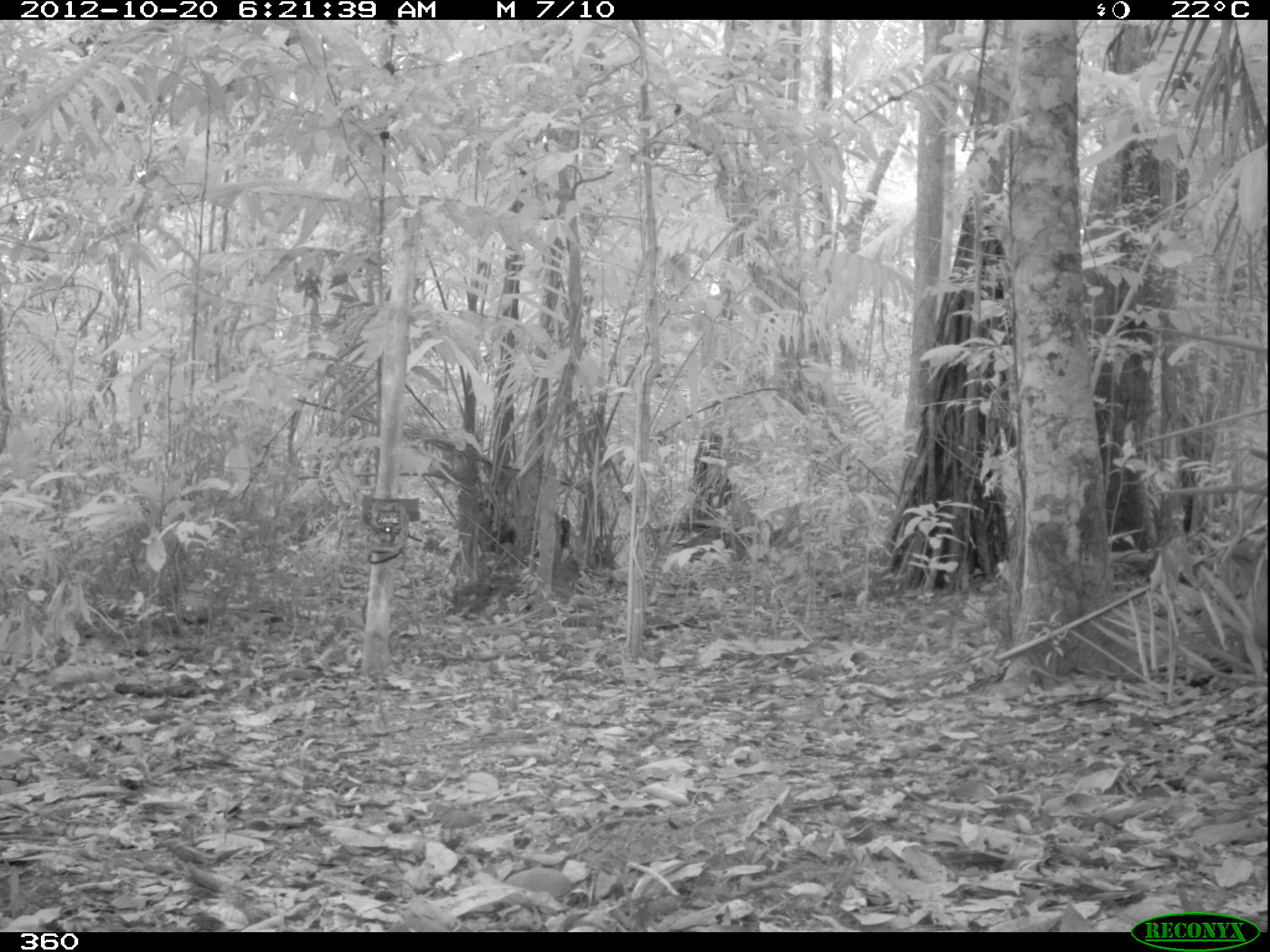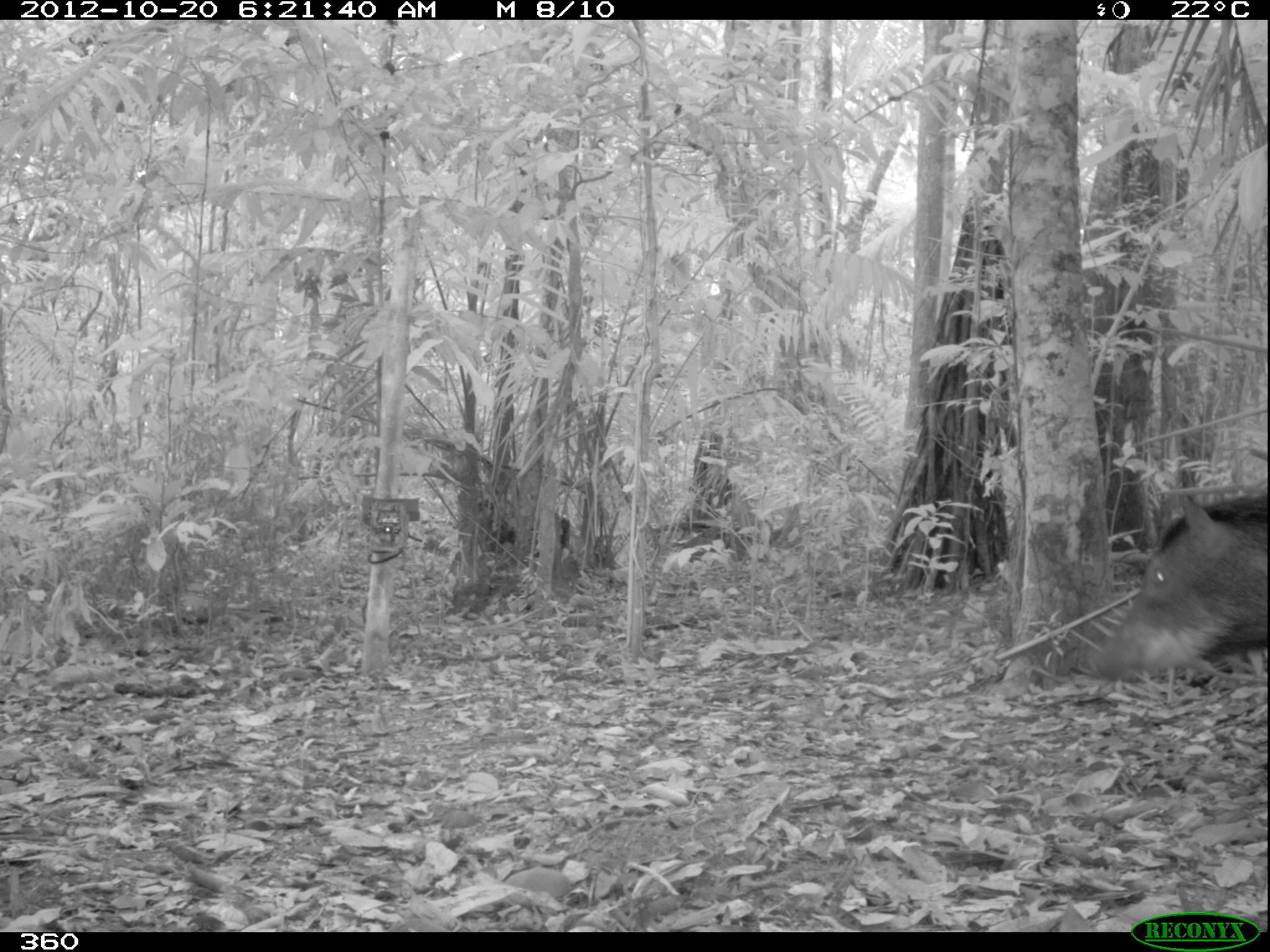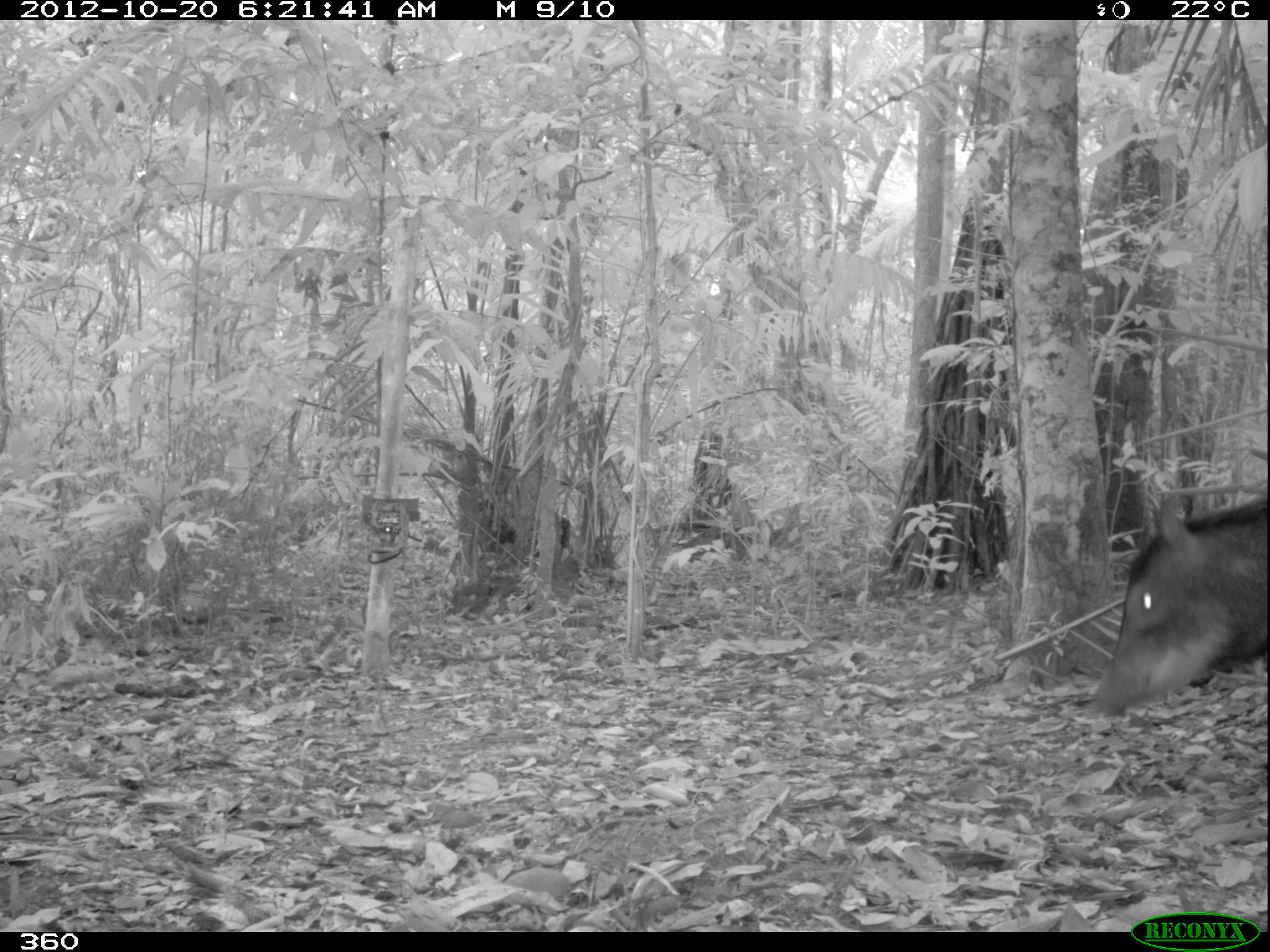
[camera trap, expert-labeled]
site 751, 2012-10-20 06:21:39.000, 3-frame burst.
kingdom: Animalia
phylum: Chordata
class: Mammalia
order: Artiodactyla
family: Tayassuidae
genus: Tayassu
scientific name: Tayassu pecari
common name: white-lipped peccary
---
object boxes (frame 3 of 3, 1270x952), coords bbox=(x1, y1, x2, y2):
tayassu pecari: bbox=(1084, 490, 1266, 716)